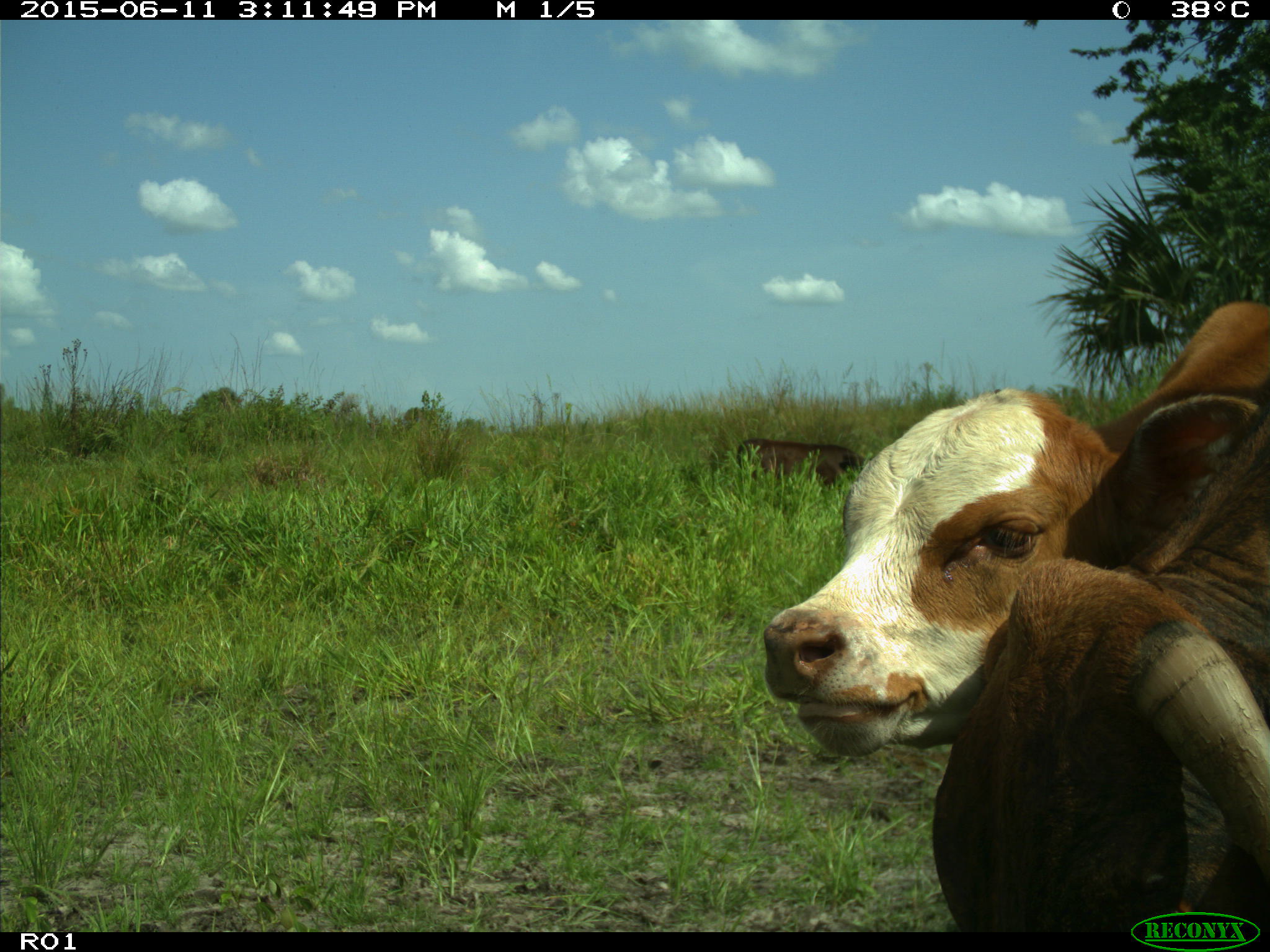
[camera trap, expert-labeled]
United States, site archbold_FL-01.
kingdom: Animalia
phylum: Chordata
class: Mammalia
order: Artiodactyla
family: Bovidae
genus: Bos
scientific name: Bos taurus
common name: domestic cow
Bos taurus (domestic cow).